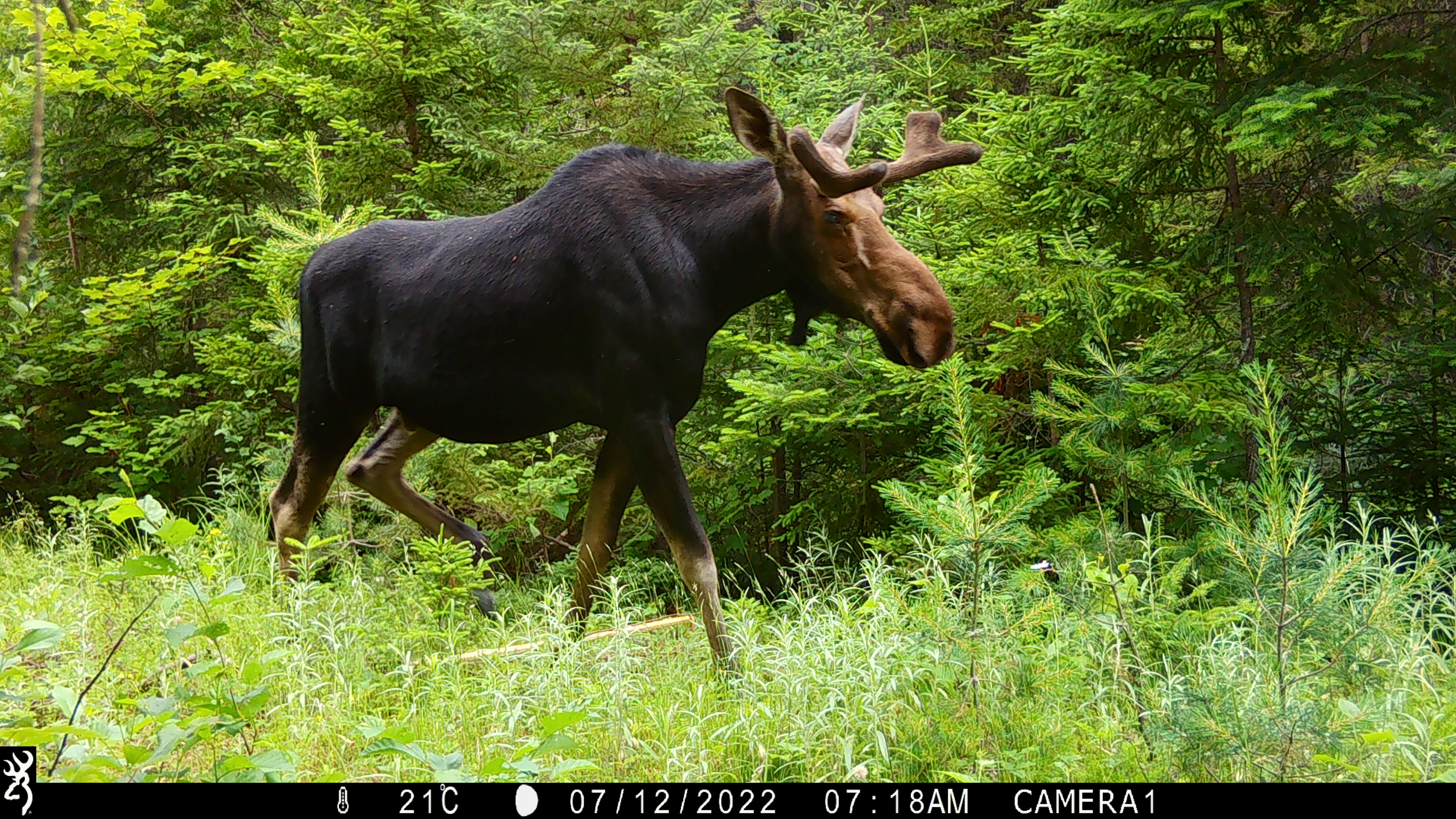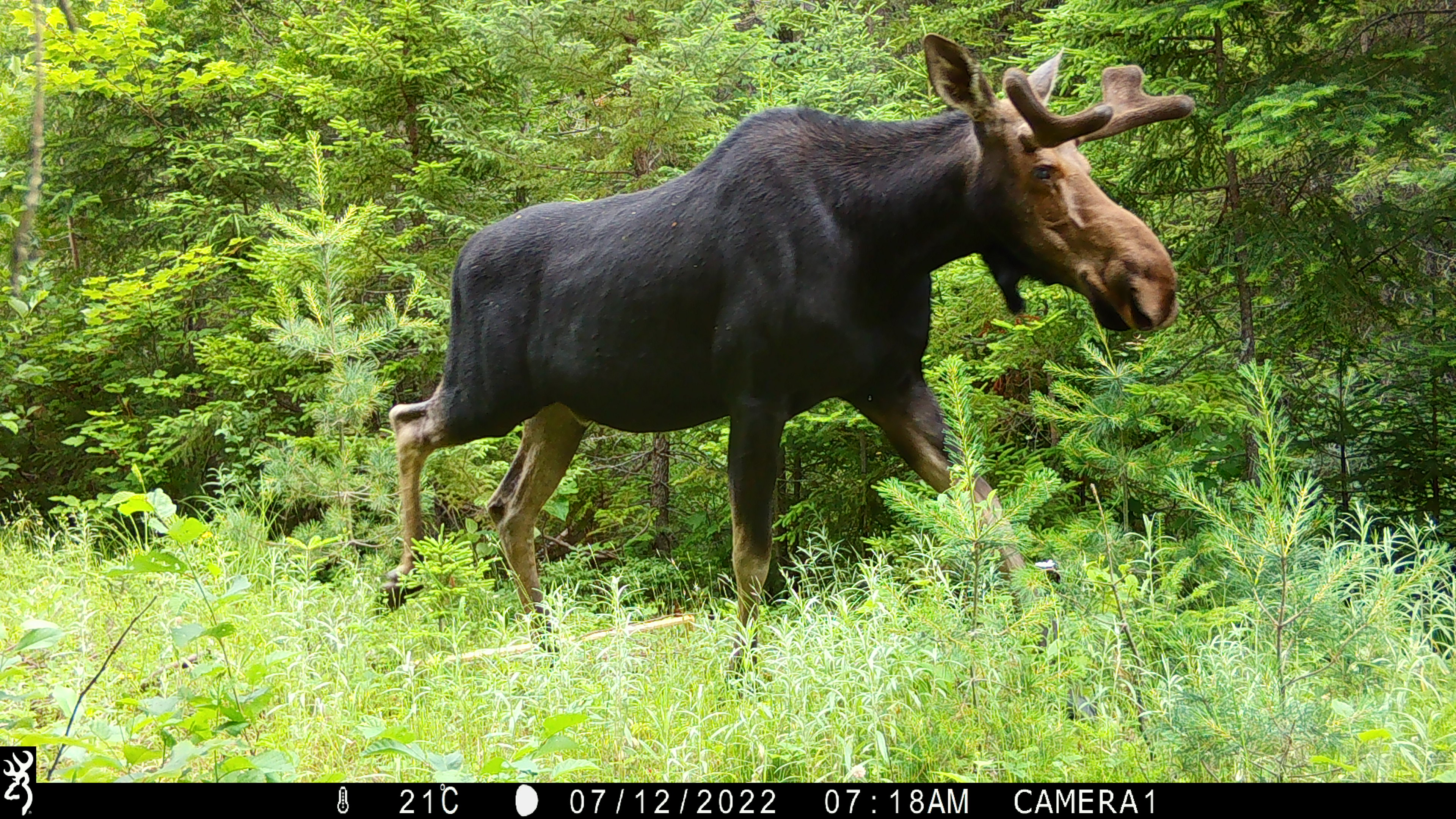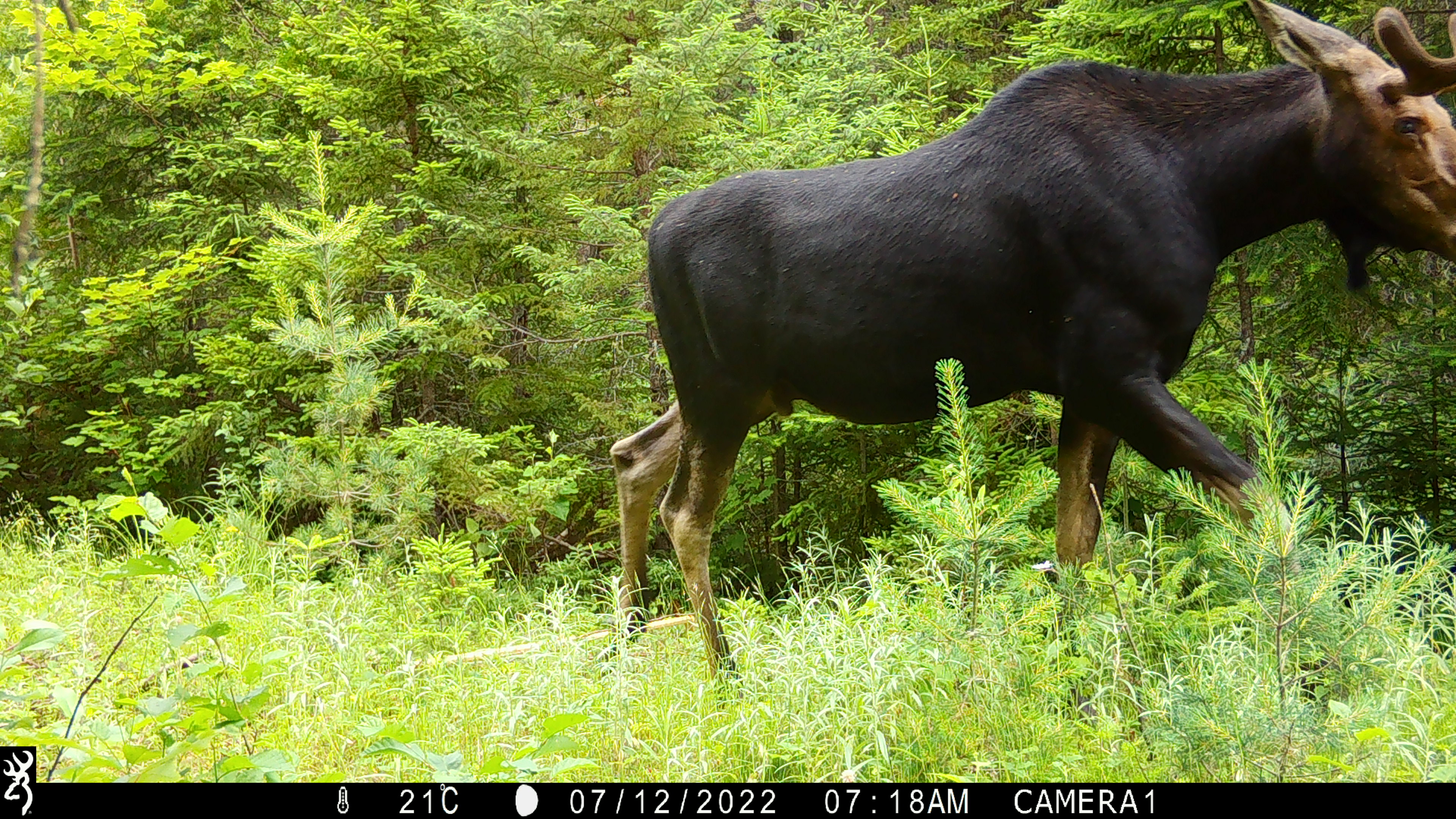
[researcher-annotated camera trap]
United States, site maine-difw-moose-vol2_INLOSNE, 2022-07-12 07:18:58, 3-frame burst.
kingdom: Animalia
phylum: Chordata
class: Mammalia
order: Artiodactyla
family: Cervidae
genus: Alces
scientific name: Alces alces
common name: moose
Moose (Alces alces).